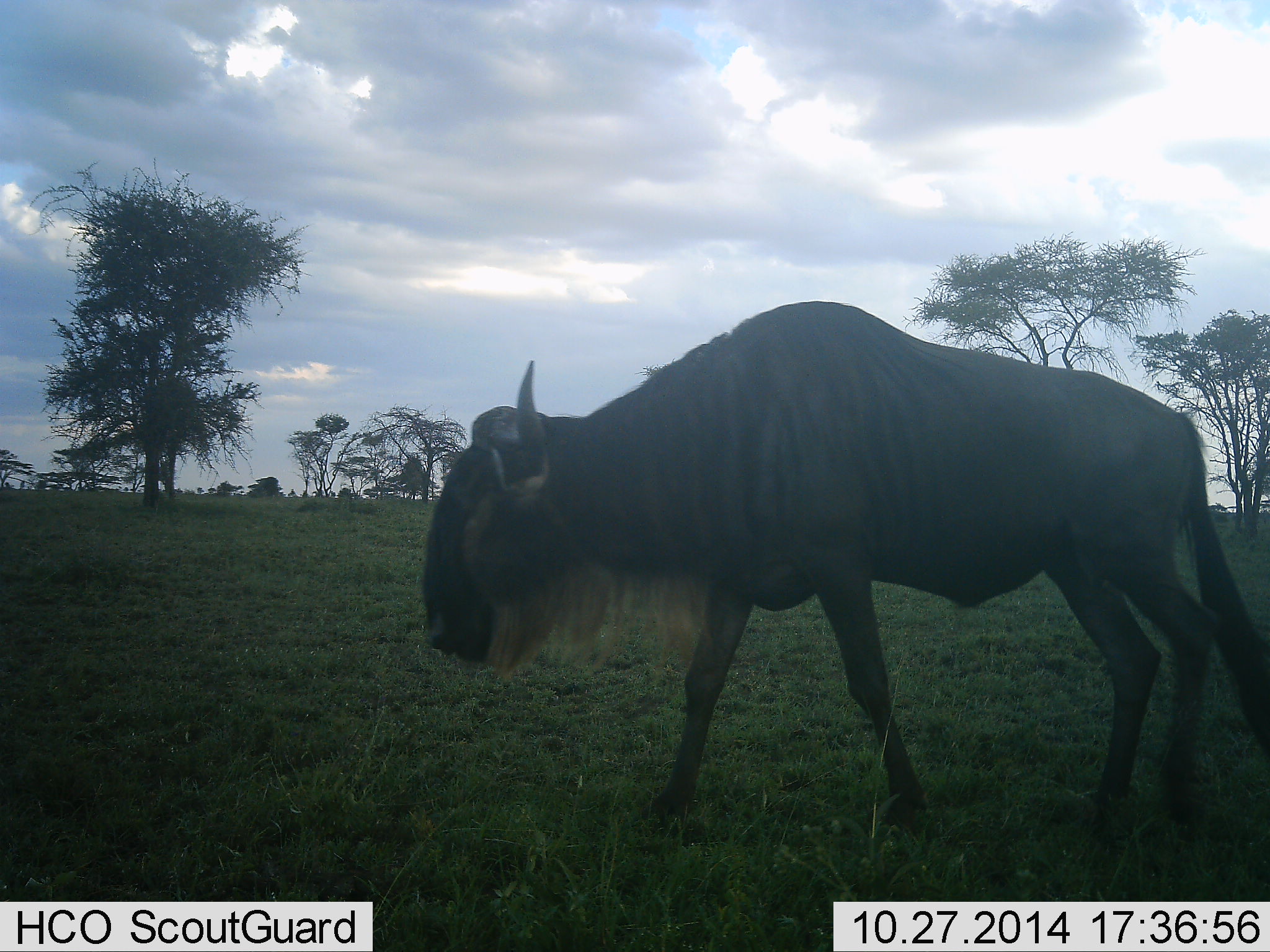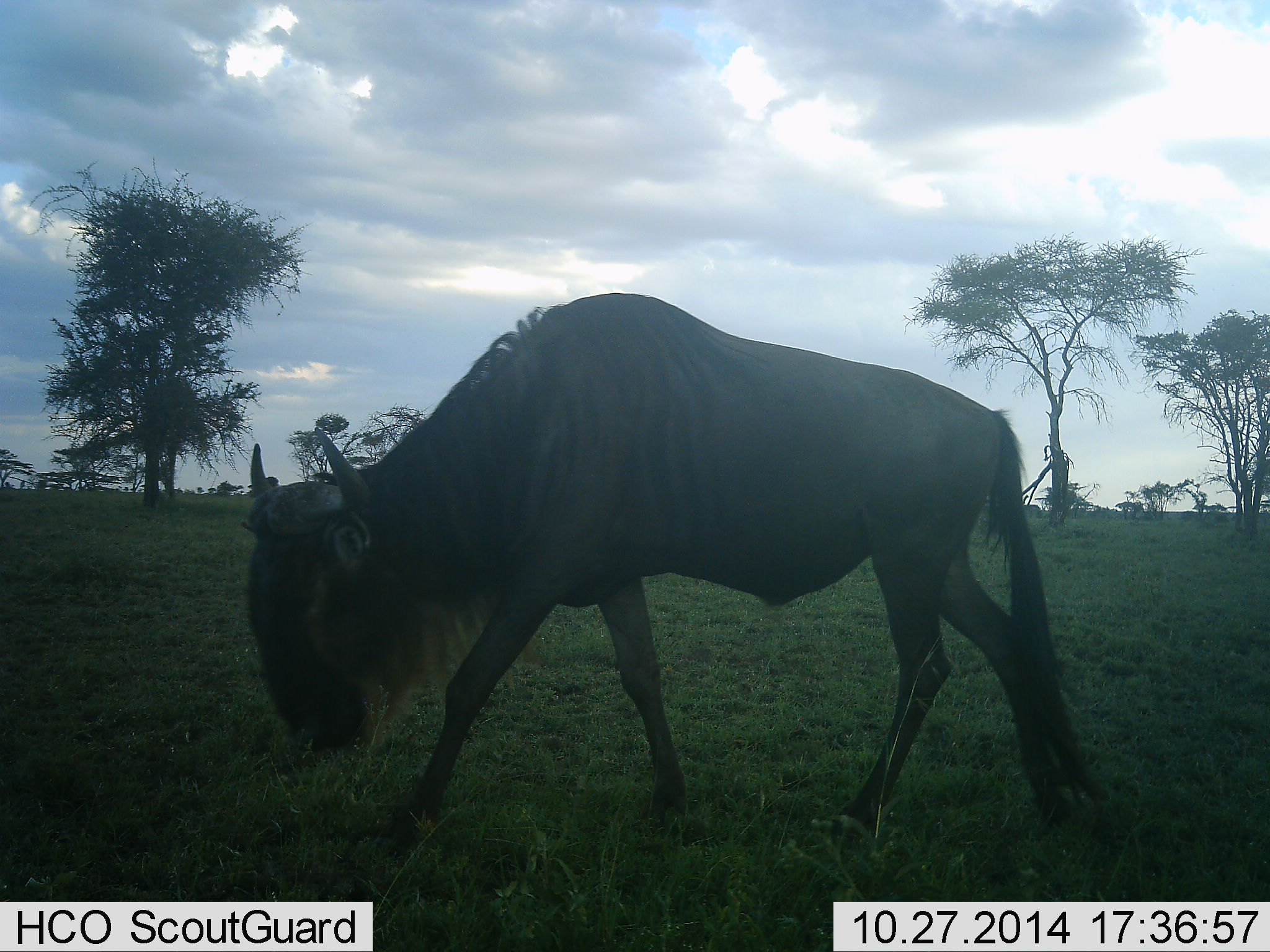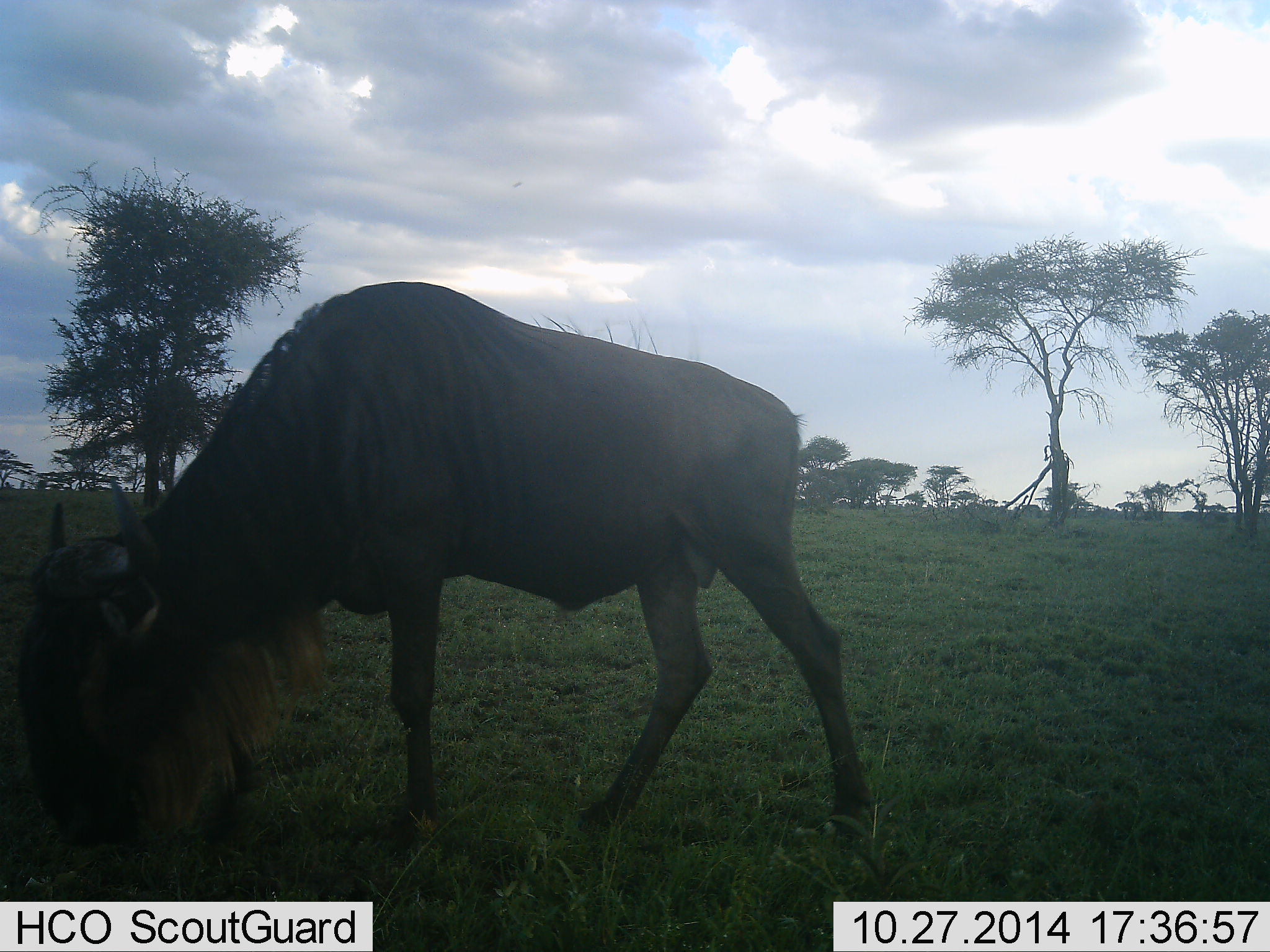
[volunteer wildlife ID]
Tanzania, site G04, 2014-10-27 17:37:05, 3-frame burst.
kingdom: Animalia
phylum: Chordata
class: Mammalia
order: Artiodactyla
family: Bovidae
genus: Connochaetes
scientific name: Connochaetes taurinus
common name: blue wildebeest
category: wildebeest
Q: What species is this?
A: Wildebeest (blue wildebeest) (Connochaetes taurinus).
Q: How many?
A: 1.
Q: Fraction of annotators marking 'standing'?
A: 0%.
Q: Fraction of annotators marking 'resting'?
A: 0%.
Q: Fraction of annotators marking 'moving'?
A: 90%.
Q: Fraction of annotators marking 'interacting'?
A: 0%.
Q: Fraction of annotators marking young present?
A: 0%.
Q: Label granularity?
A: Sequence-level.